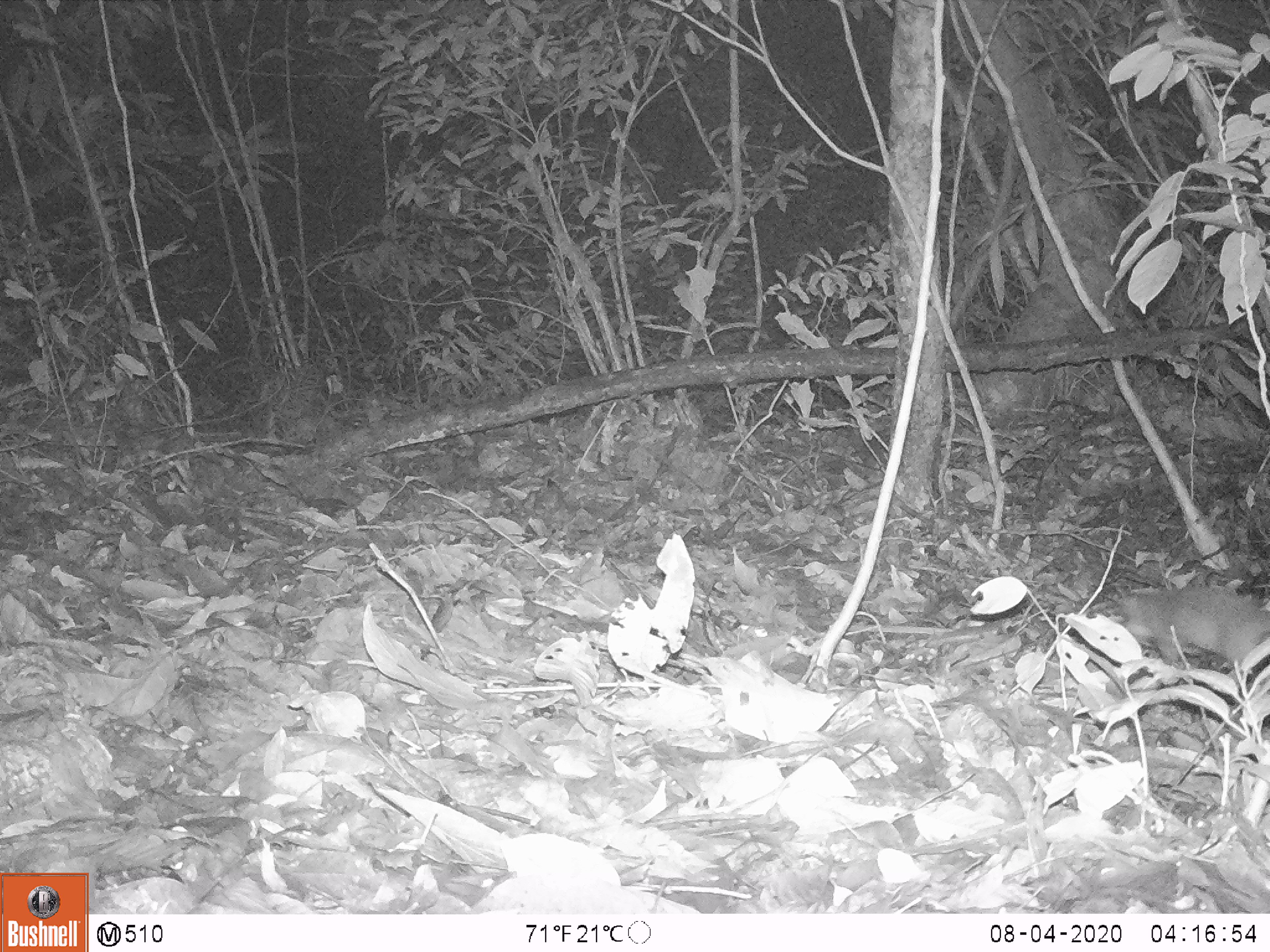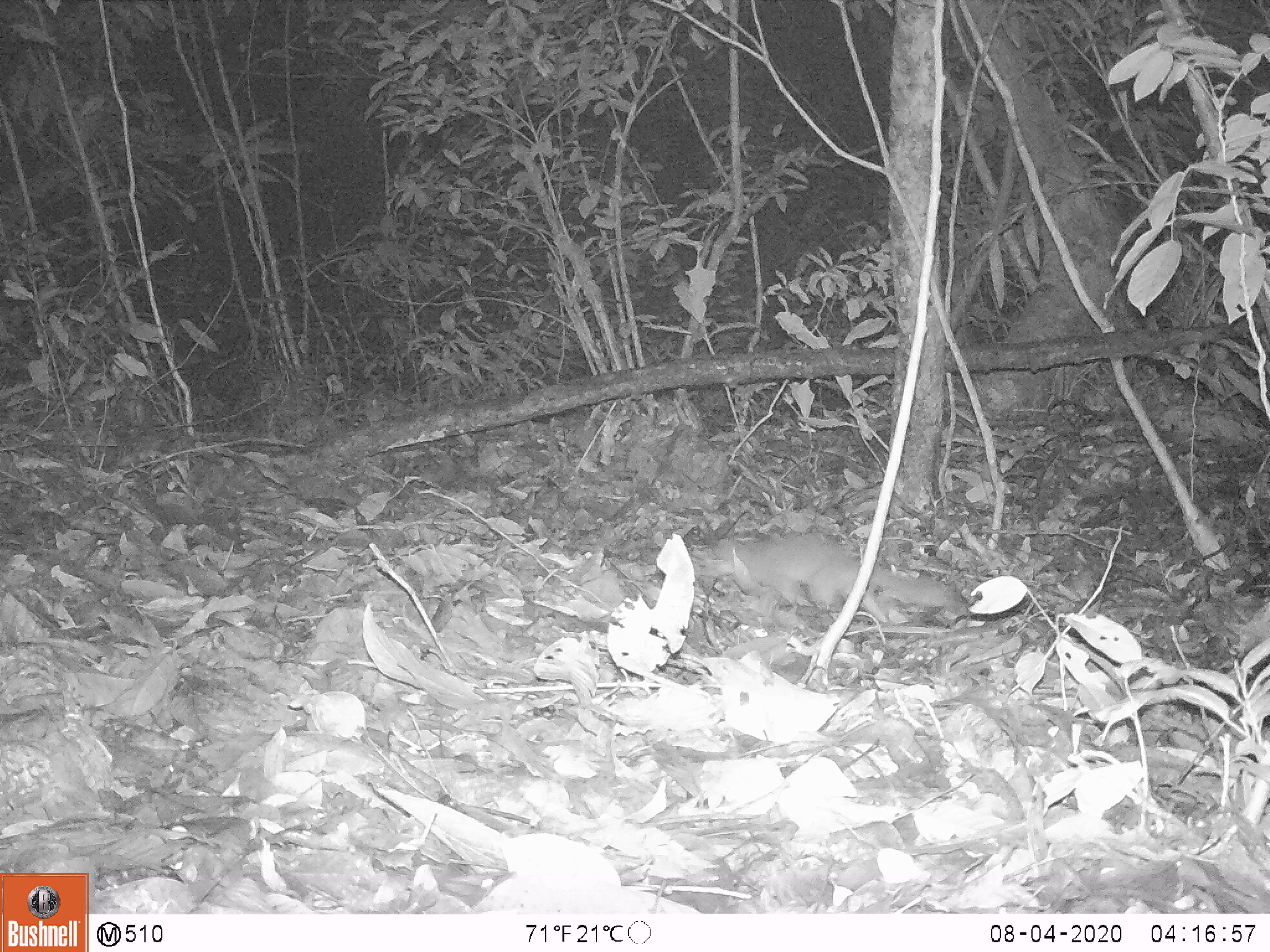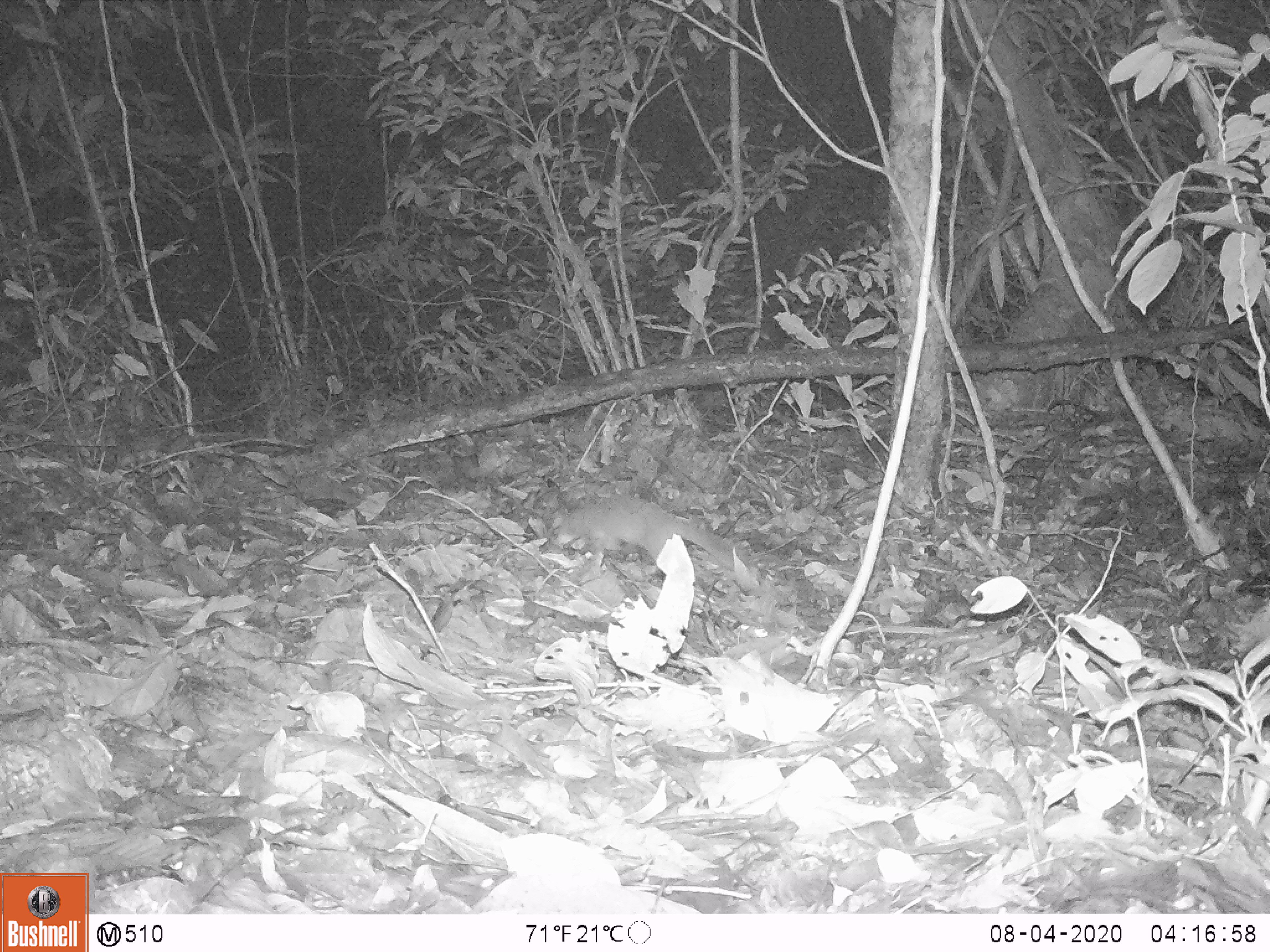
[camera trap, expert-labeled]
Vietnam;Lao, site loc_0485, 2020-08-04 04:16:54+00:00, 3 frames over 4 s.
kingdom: Animalia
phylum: Chordata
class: Mammalia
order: Carnivora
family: Mustelidae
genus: Melogale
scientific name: Melogale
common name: ferret badger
Ferret badger (Melogale). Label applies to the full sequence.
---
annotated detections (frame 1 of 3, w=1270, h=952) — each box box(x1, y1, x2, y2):
ferret badger: box(1118, 585, 1268, 685)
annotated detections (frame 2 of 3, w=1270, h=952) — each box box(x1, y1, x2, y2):
ferret badger: box(703, 533, 969, 626)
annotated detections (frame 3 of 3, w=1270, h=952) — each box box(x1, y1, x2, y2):
ferret badger: box(557, 494, 753, 578)